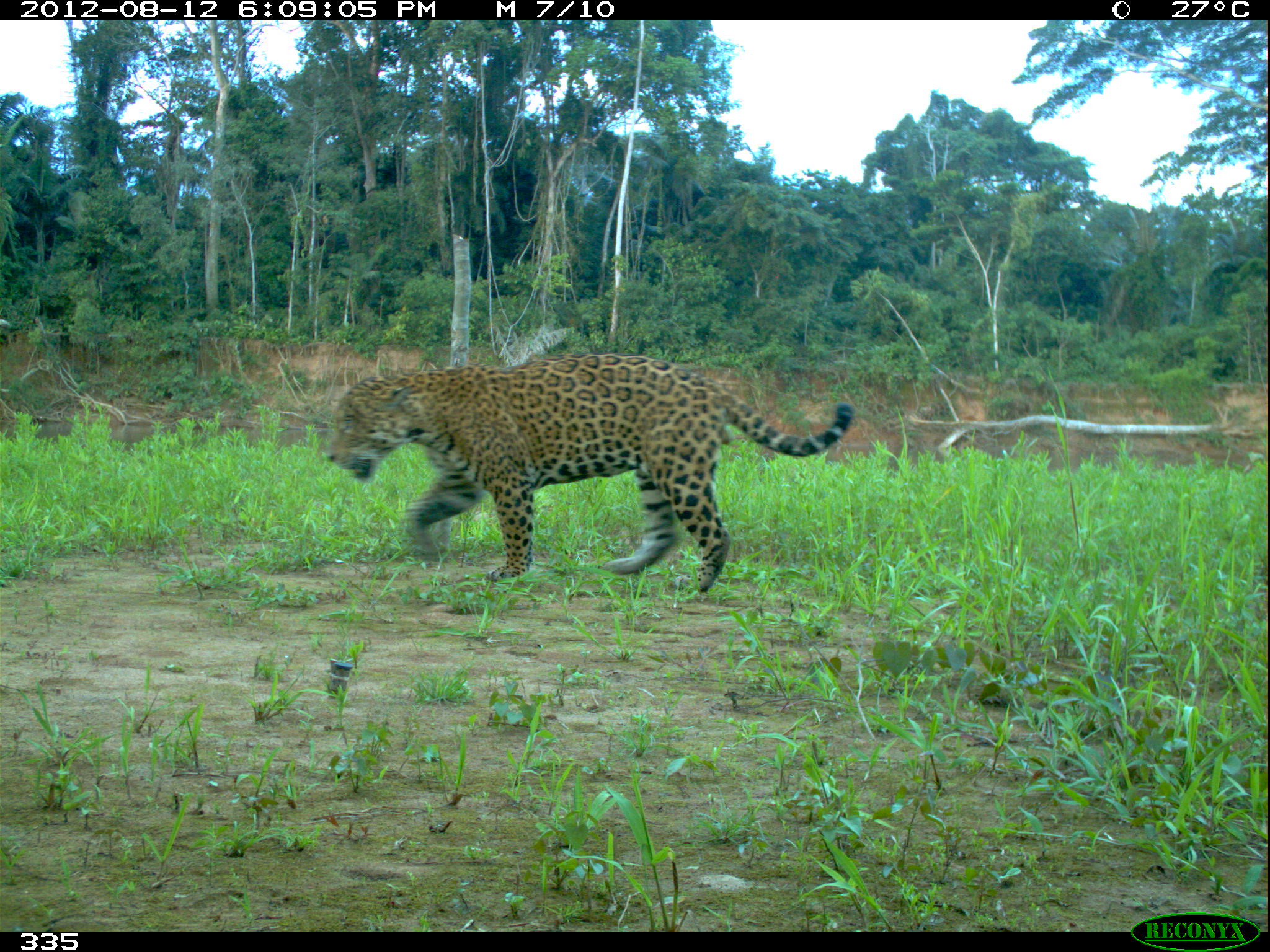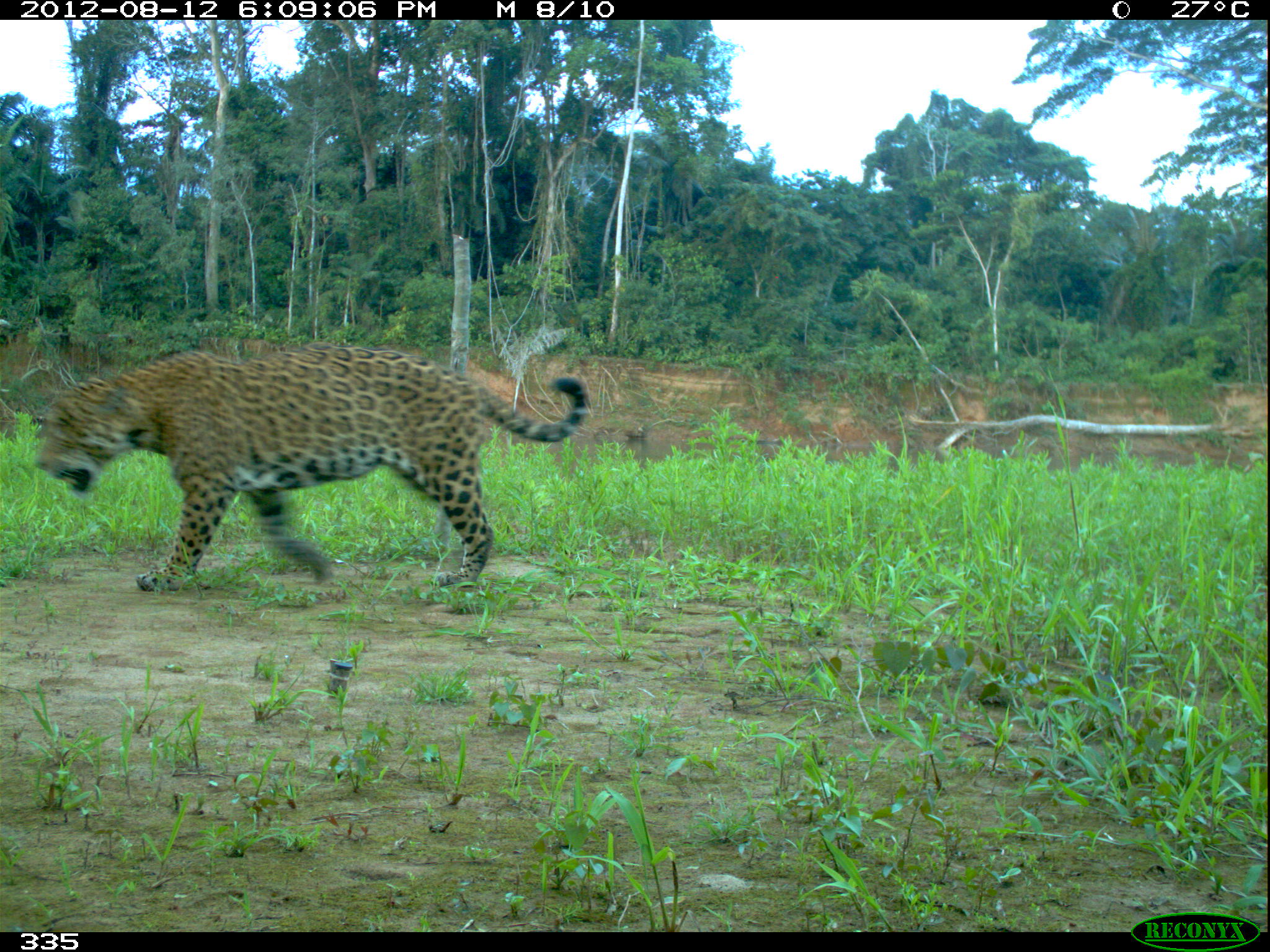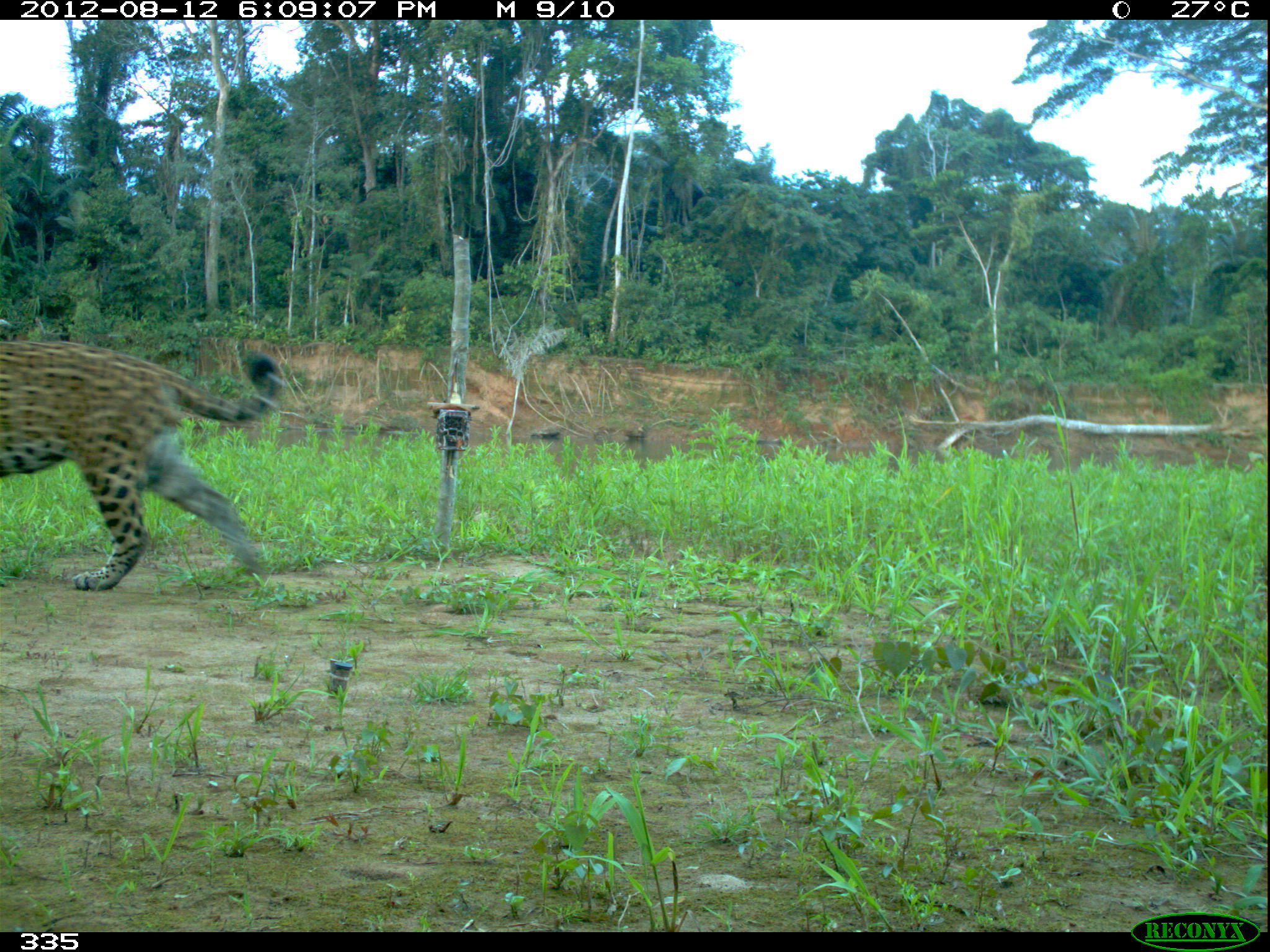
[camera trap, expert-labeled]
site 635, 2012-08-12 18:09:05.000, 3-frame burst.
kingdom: Animalia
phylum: Chordata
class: Mammalia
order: Carnivora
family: Felidae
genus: Panthera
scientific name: Panthera onca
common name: jaguar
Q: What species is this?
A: Panthera onca (jaguar).